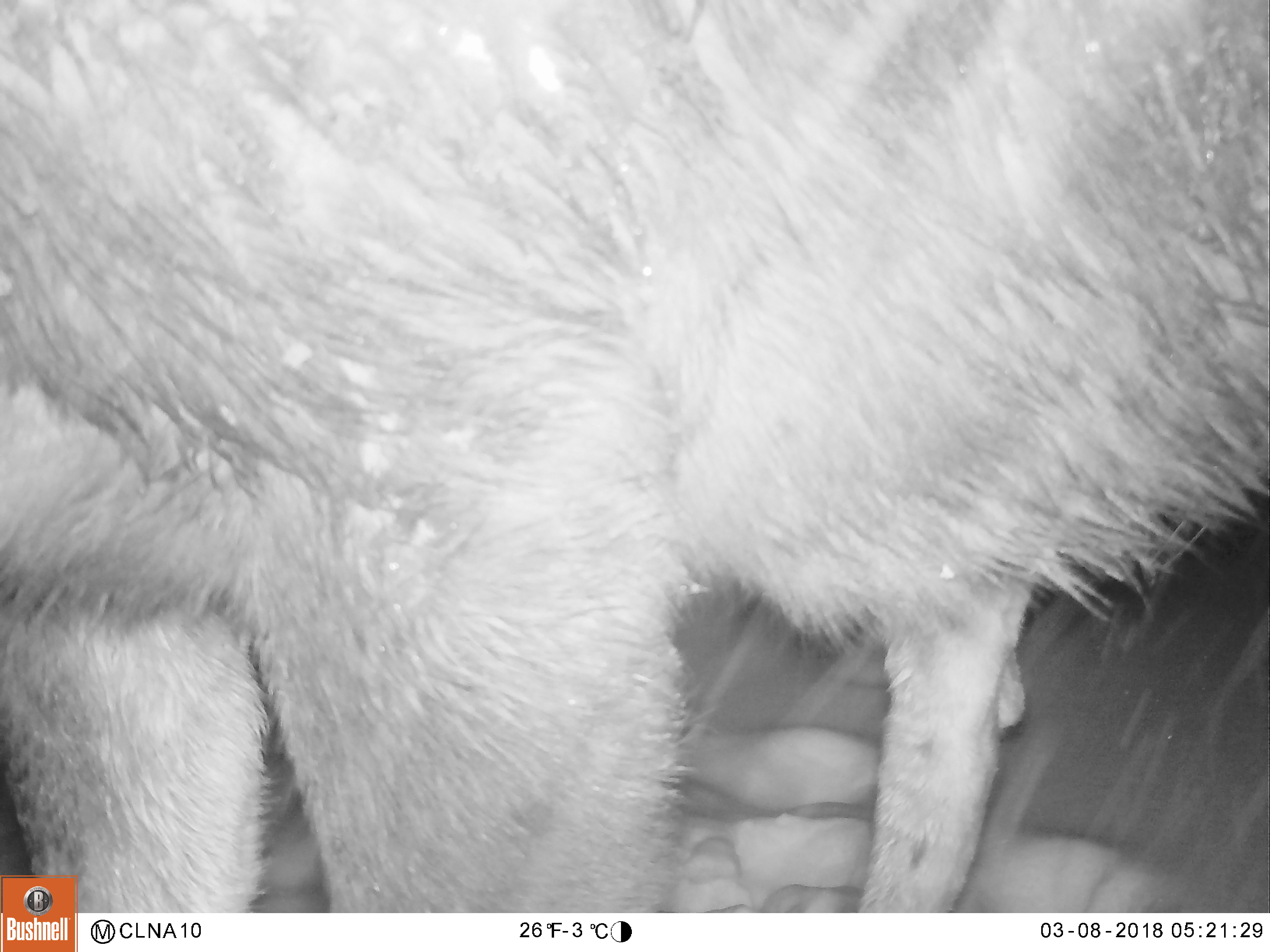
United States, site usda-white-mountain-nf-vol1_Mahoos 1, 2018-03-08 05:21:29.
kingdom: Animalia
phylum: Chordata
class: Mammalia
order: Artiodactyla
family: Cervidae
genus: Alces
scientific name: Alces alces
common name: moose